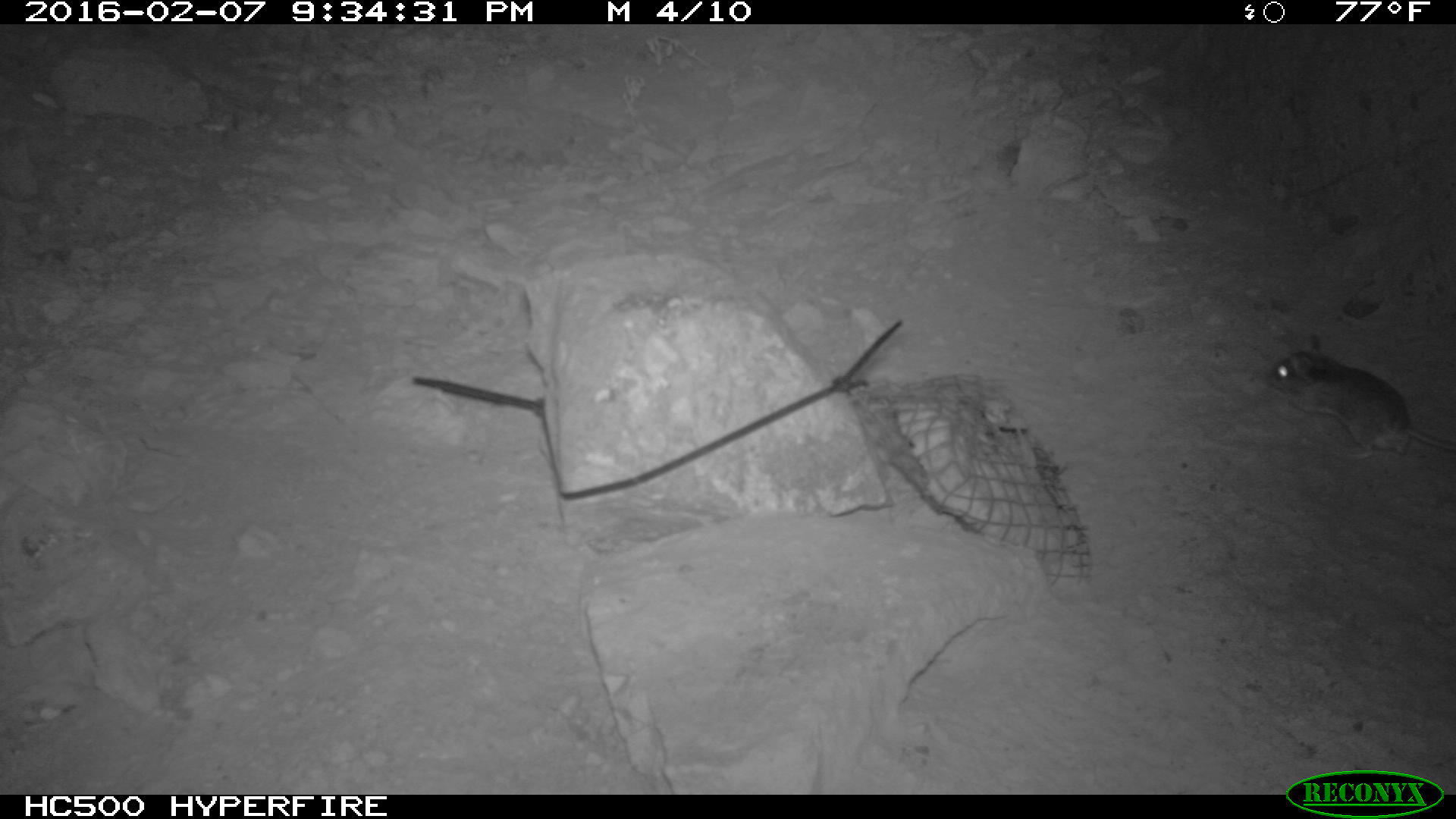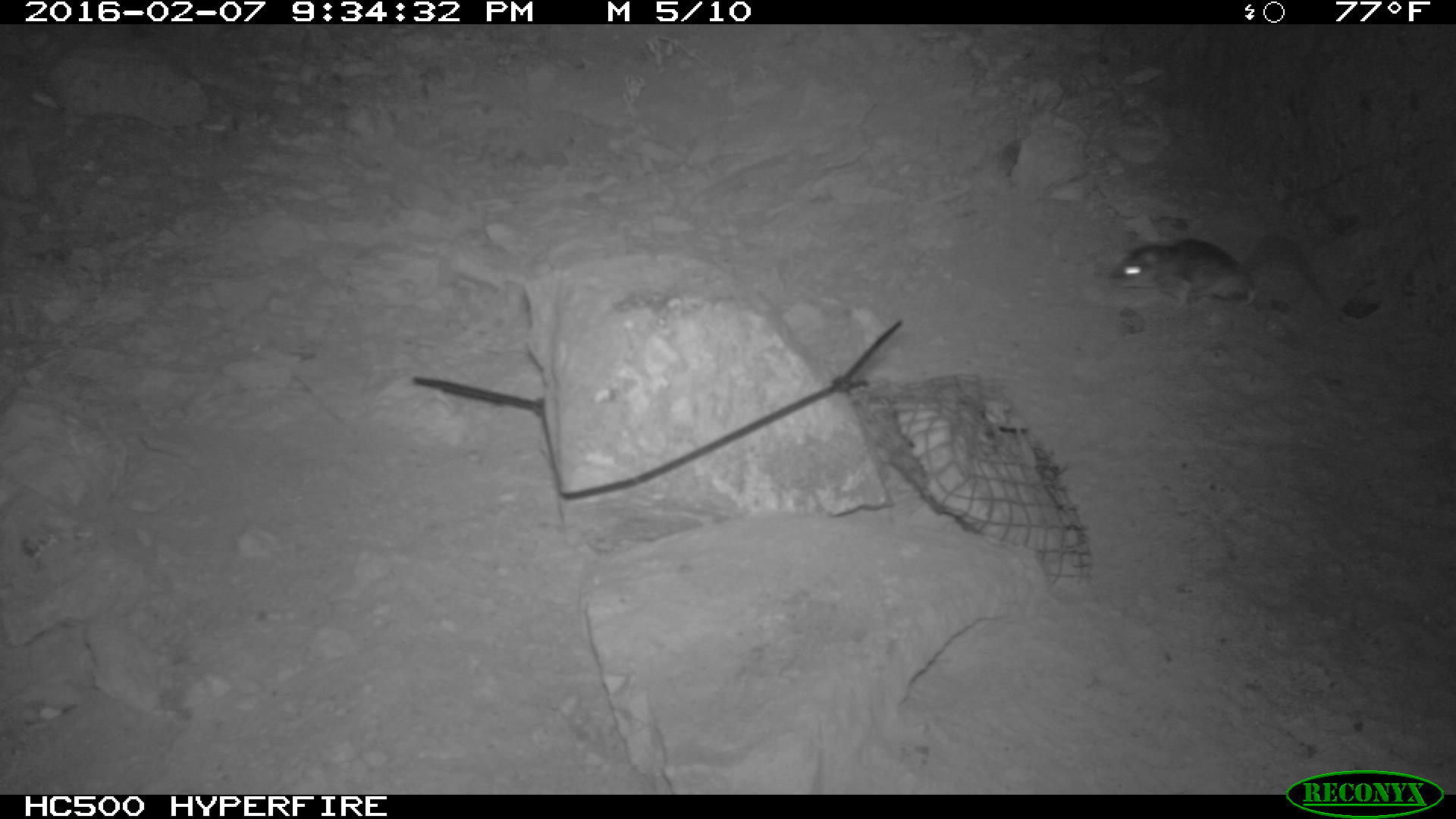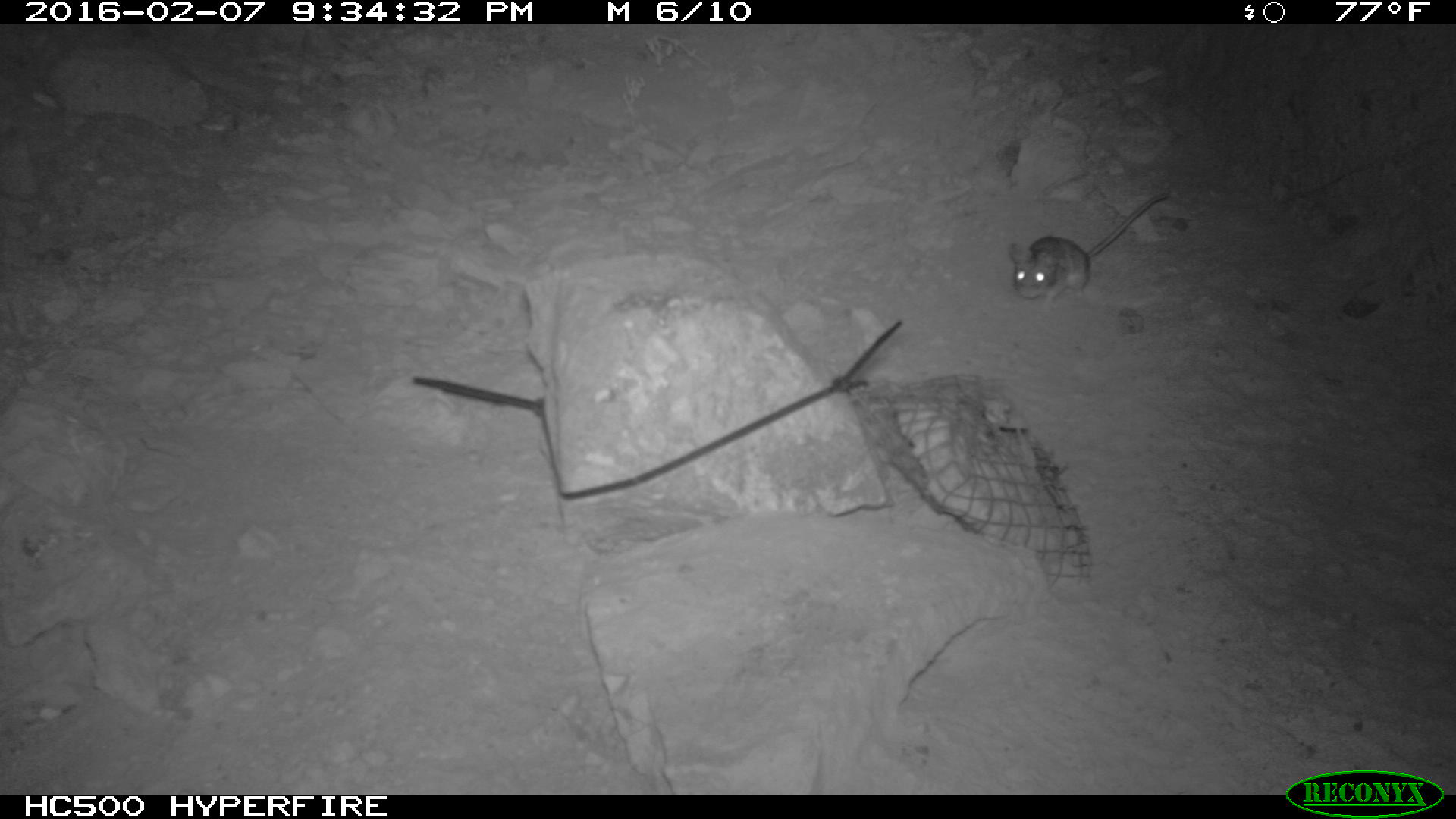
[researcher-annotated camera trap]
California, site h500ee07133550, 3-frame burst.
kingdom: Animalia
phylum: Chordata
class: Mammalia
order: Rodentia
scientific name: Rodentia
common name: rodent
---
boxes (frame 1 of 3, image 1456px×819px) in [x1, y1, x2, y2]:
rodent: [1263, 334, 1455, 460]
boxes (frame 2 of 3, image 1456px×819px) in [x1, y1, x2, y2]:
rodent: [1105, 231, 1326, 310]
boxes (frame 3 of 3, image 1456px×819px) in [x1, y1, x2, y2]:
rodent: [1005, 193, 1166, 311]